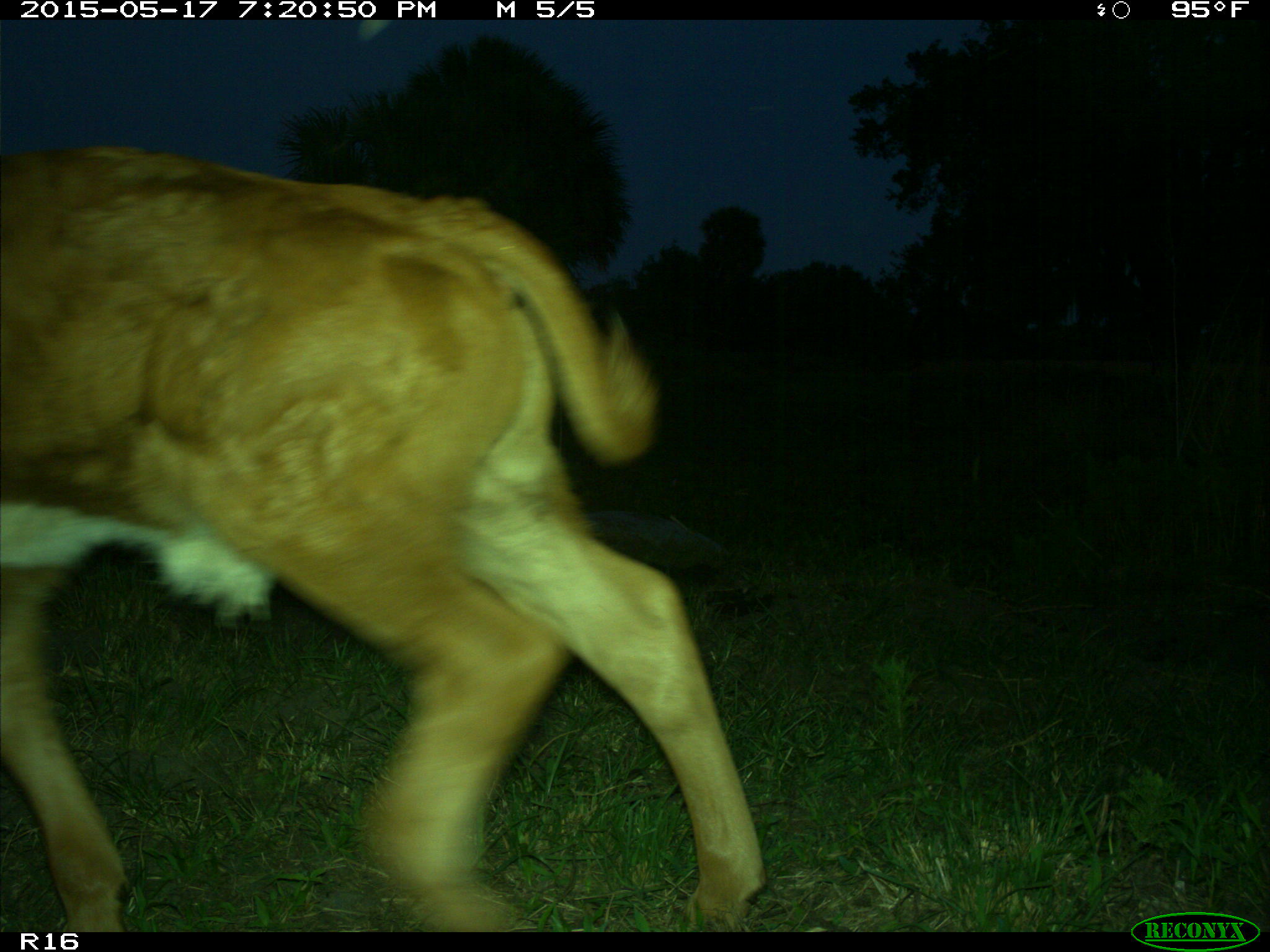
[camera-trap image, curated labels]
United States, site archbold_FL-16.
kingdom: Animalia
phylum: Chordata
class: Mammalia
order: Artiodactyla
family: Bovidae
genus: Bos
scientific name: Bos taurus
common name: domestic cow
Bos taurus (domestic cow).